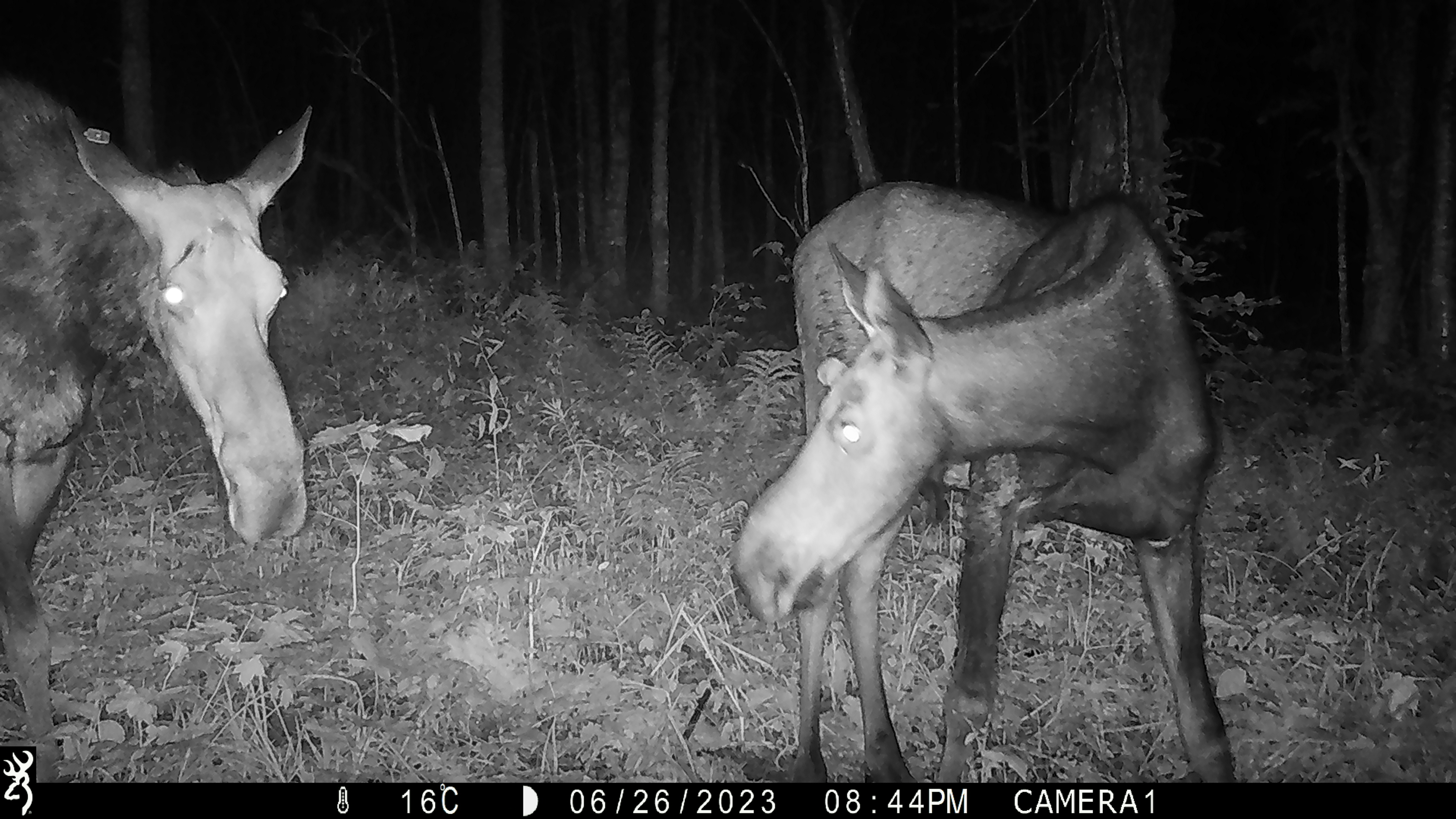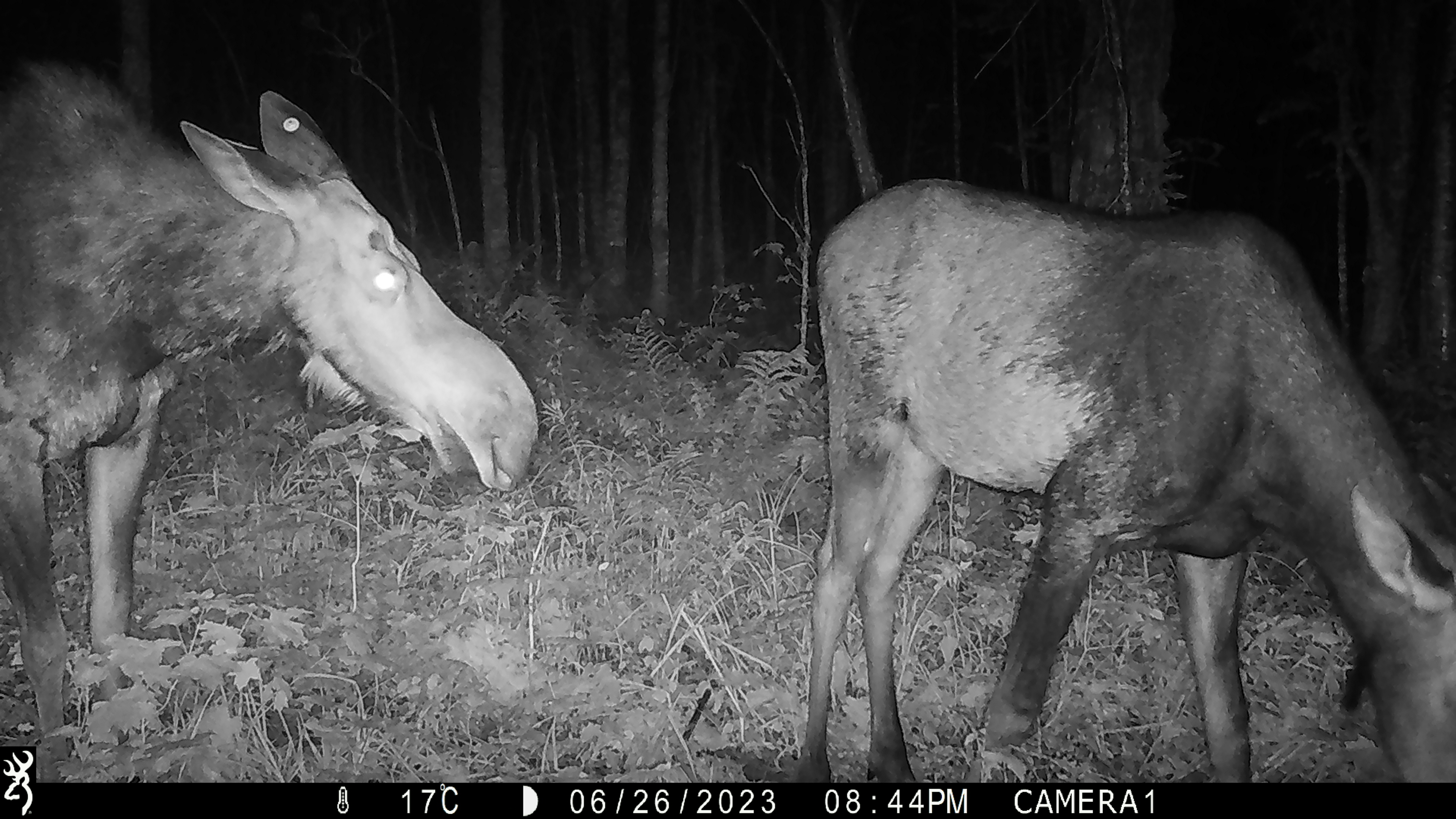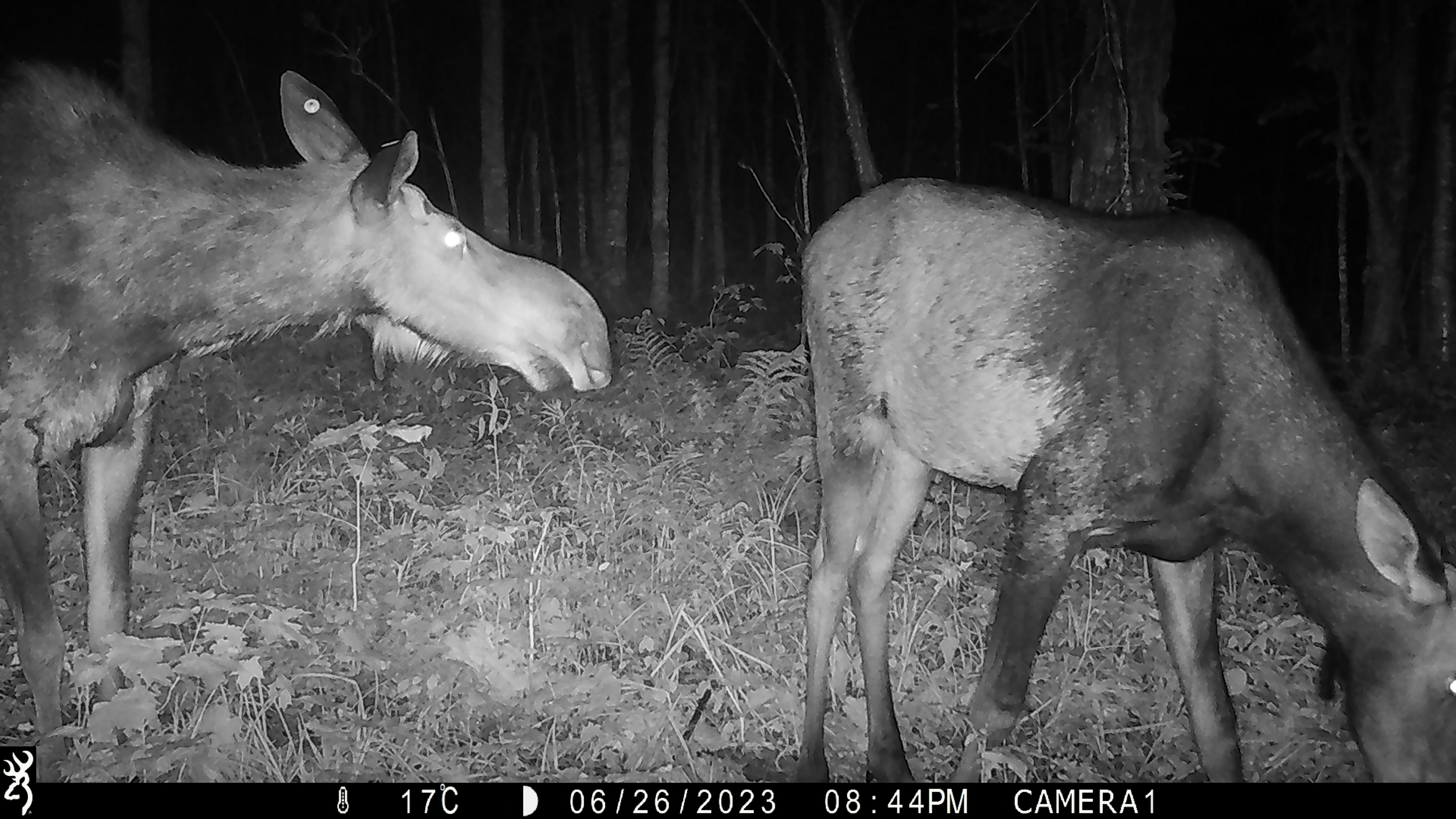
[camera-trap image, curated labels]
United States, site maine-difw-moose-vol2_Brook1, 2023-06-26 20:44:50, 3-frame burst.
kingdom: Animalia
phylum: Chordata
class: Mammalia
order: Artiodactyla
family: Cervidae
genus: Alces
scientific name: Alces alces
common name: moose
Moose (Alces alces).